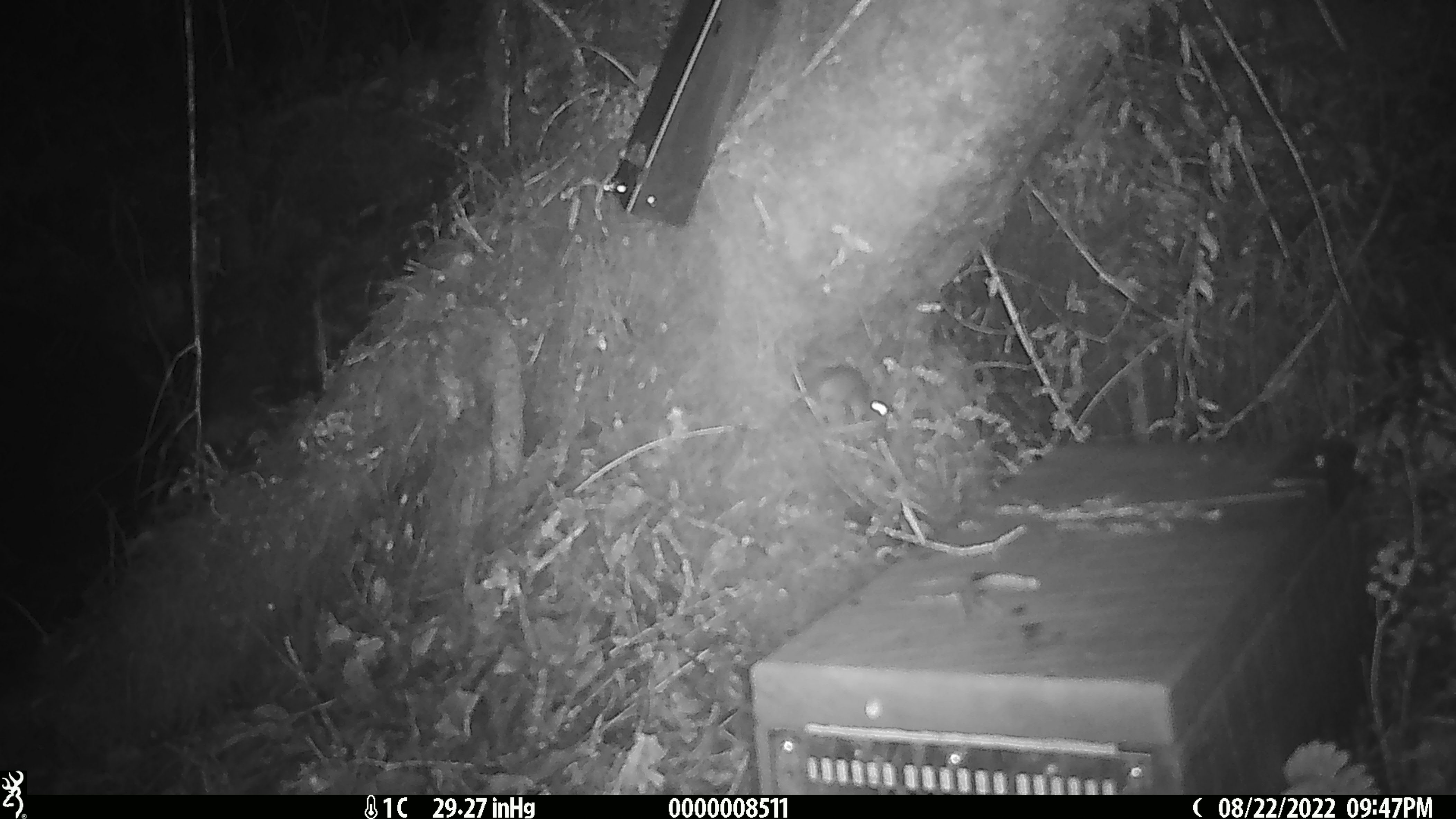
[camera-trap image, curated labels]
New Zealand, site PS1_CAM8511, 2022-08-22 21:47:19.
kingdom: Animalia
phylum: Chordata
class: Mammalia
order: Rodentia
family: Muridae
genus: Mus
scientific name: Mus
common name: mouse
Mouse (Mus).